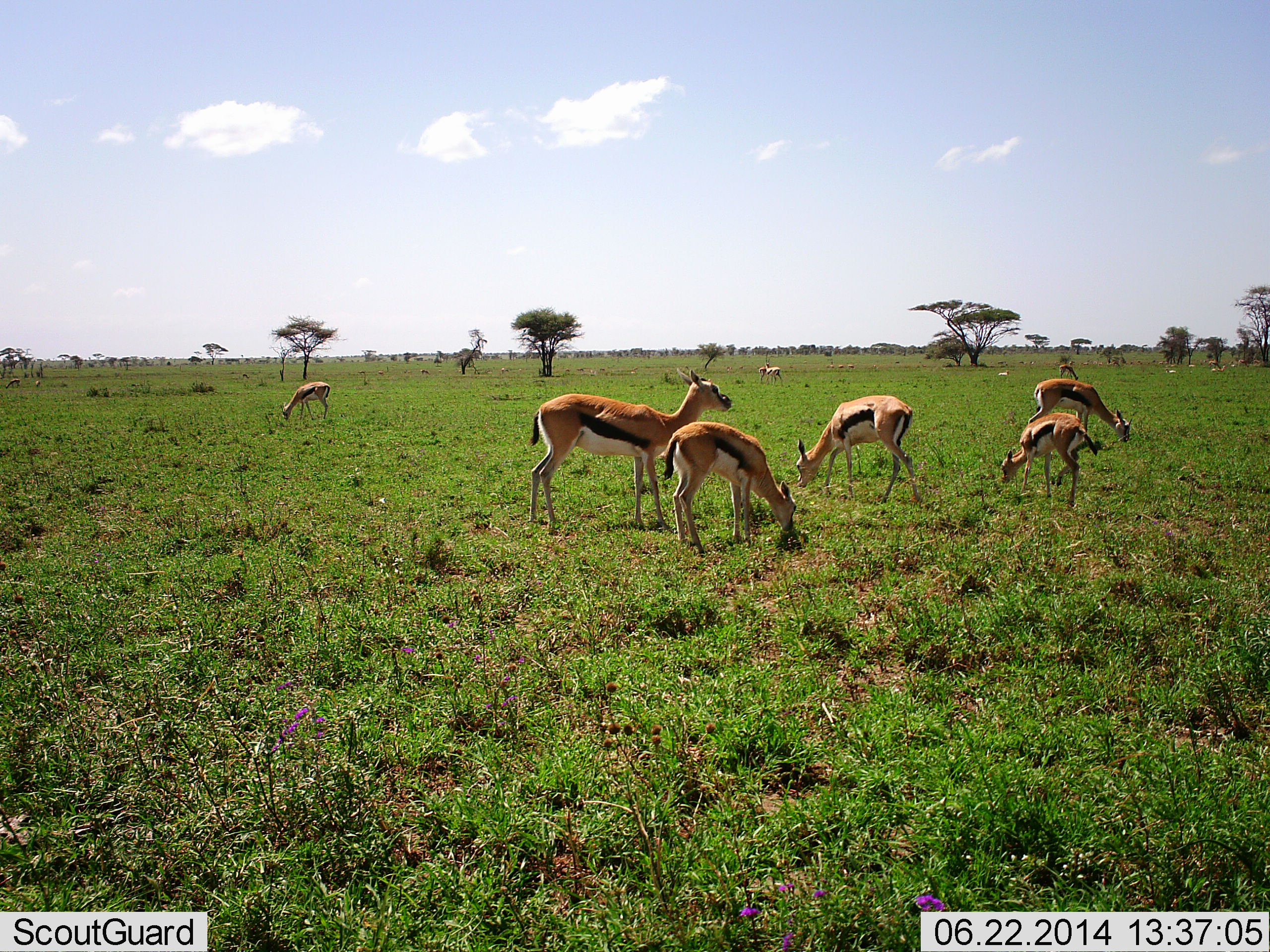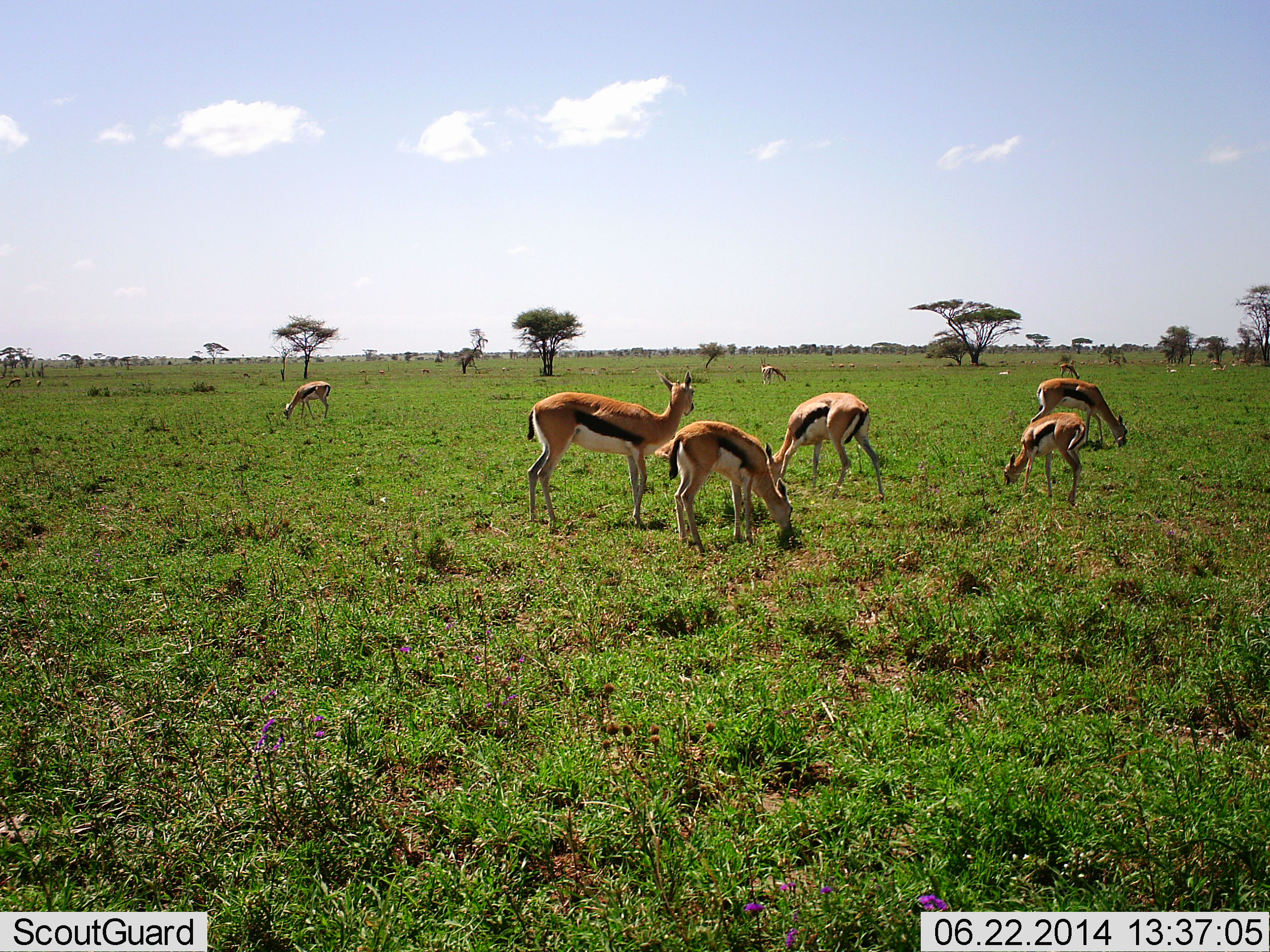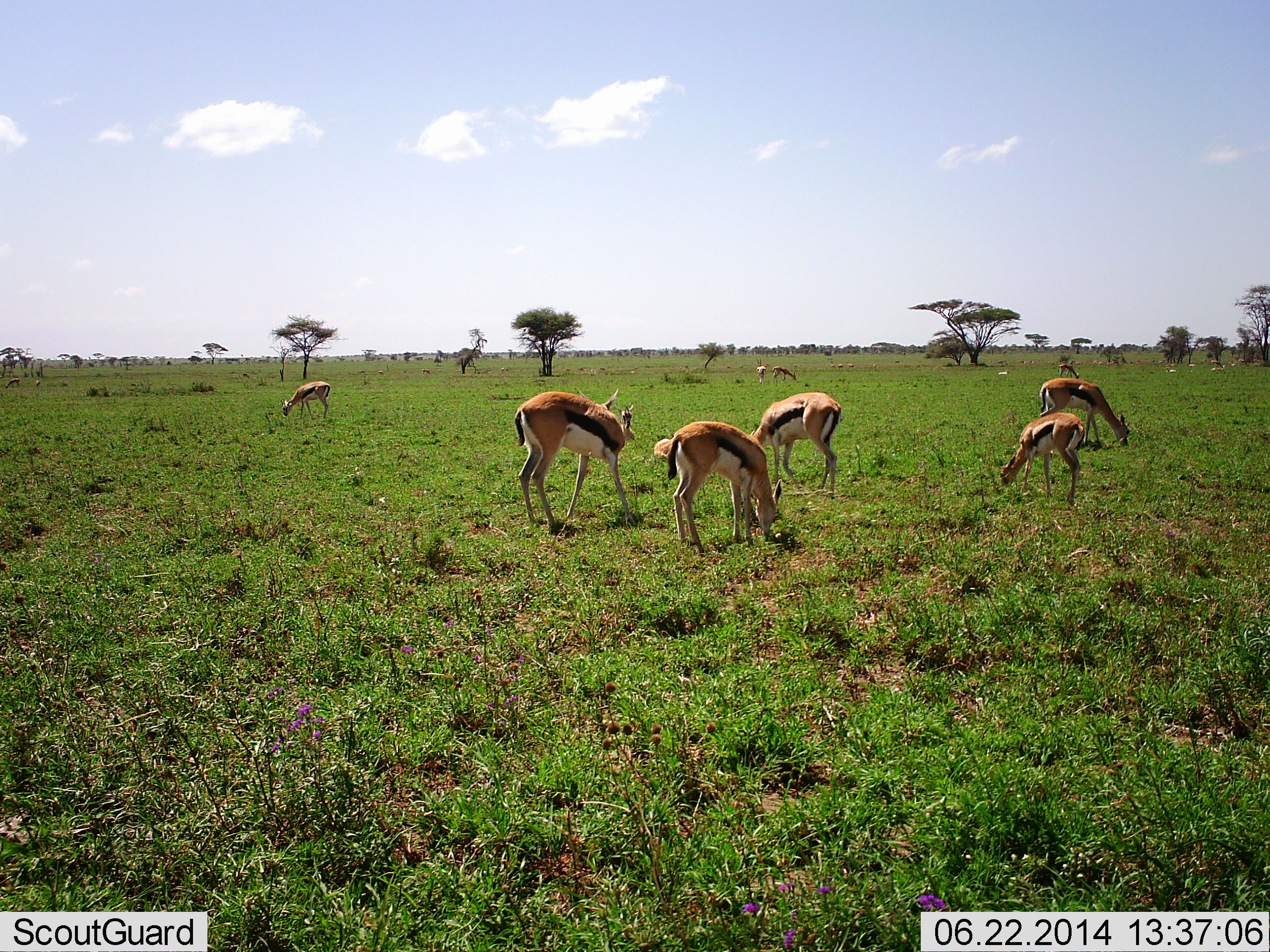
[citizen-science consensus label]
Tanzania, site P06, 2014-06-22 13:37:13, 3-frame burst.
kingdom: Animalia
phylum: Chordata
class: Mammalia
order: Artiodactyla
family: Bovidae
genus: Eudorcas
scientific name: Eudorcas thomsonii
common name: thomson's gazelle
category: gazellethomsons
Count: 8.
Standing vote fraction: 90%.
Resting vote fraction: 10%.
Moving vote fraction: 30%.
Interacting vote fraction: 0%.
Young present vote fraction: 0%.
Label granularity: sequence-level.